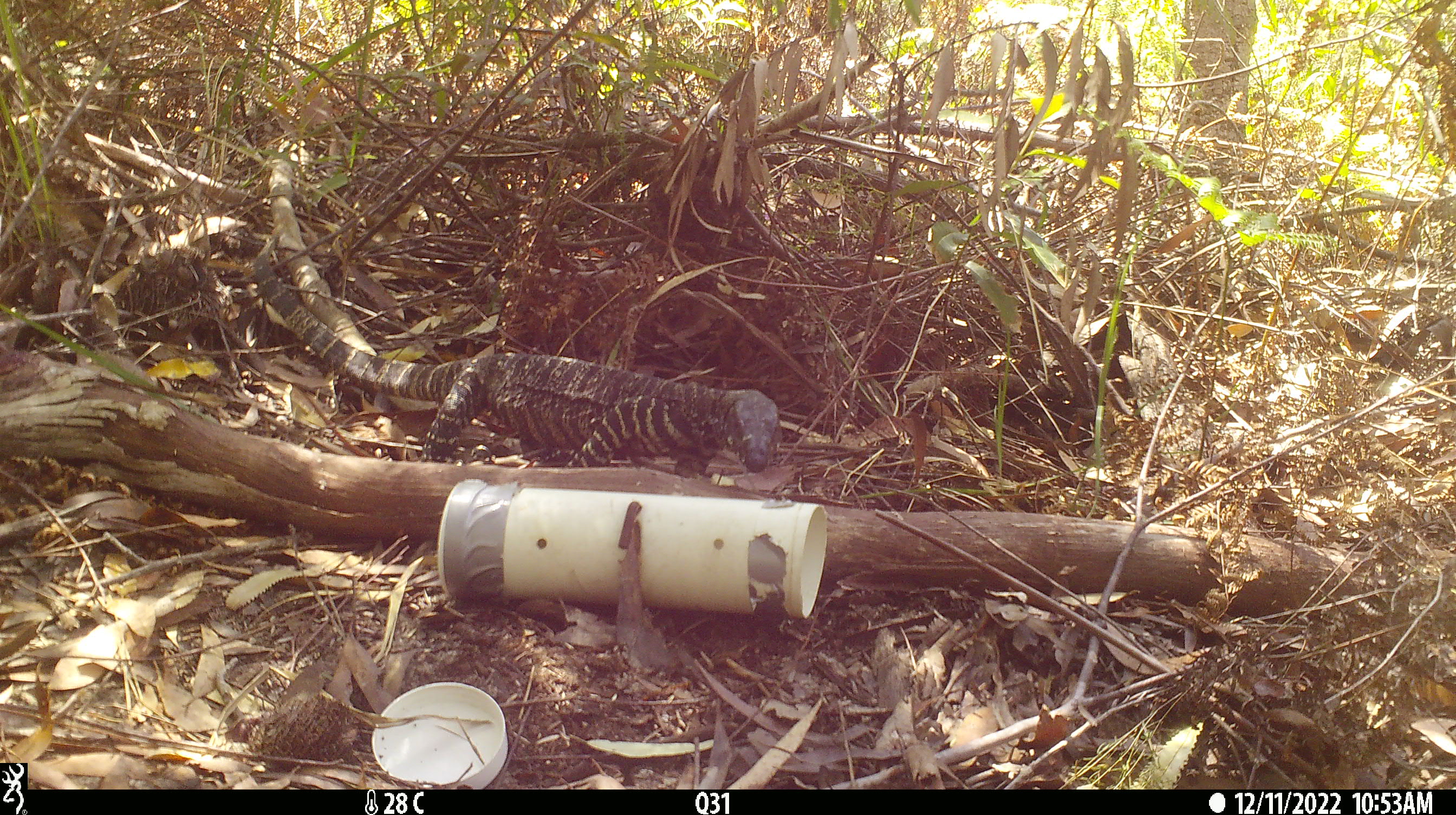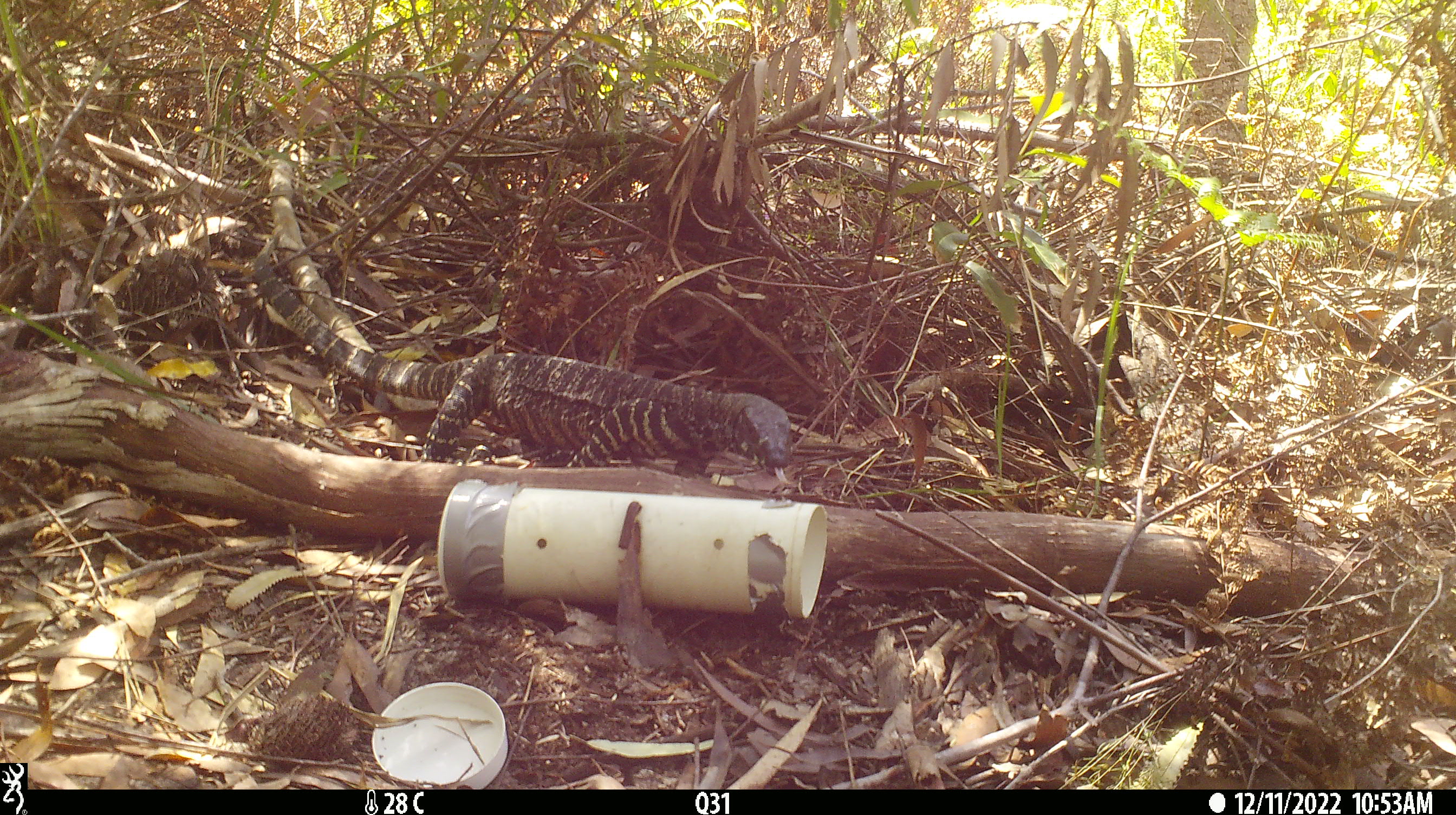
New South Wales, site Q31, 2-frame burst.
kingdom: Animalia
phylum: Chordata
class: Reptilia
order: Squamata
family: Varanidae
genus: Varanus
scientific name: Varanus varius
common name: lace monitor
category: goanna